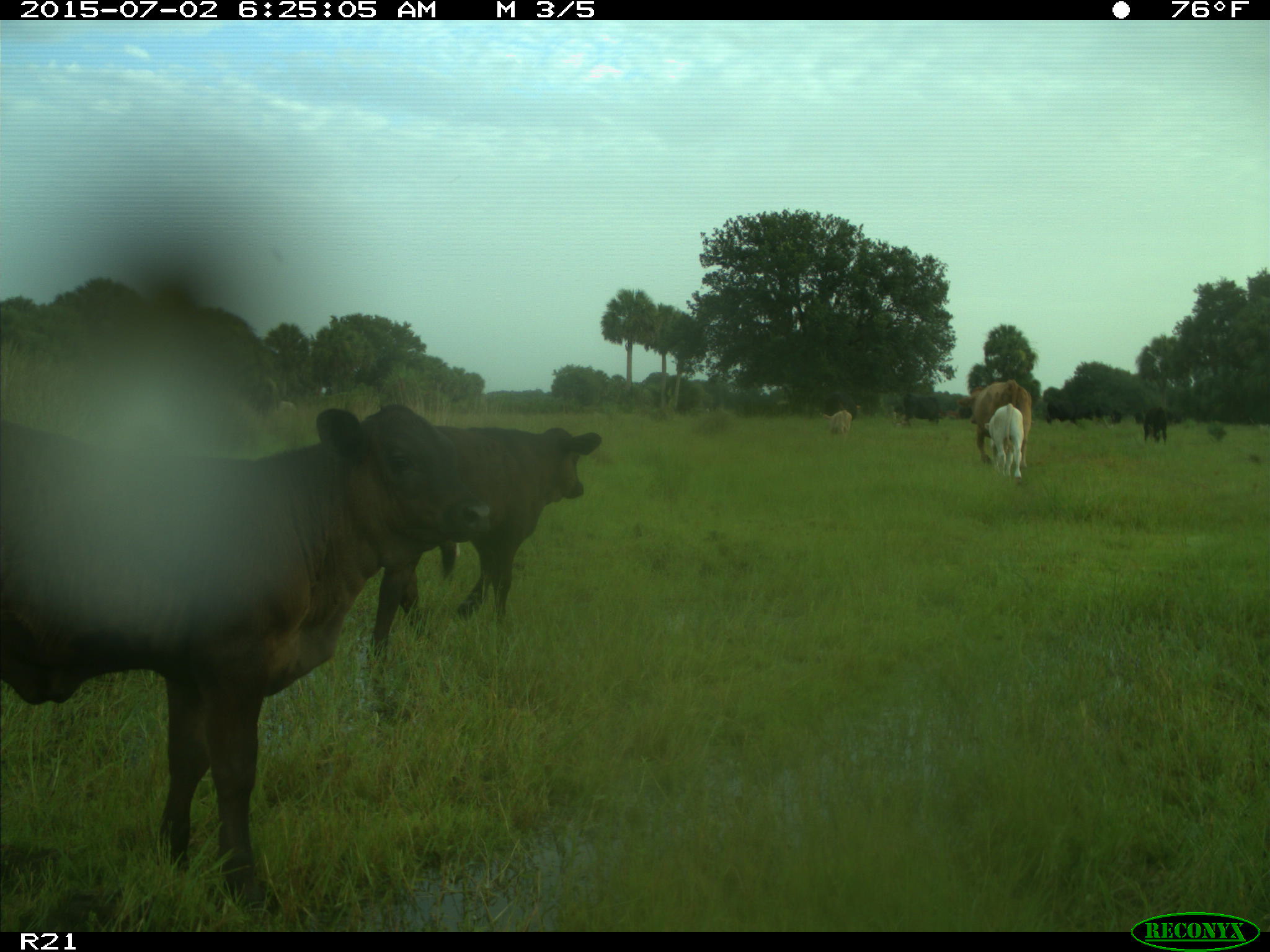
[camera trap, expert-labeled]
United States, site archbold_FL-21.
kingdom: Animalia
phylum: Chordata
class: Mammalia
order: Artiodactyla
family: Bovidae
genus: Bos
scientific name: Bos taurus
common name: domestic cow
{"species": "Bos taurus (domestic cow)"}